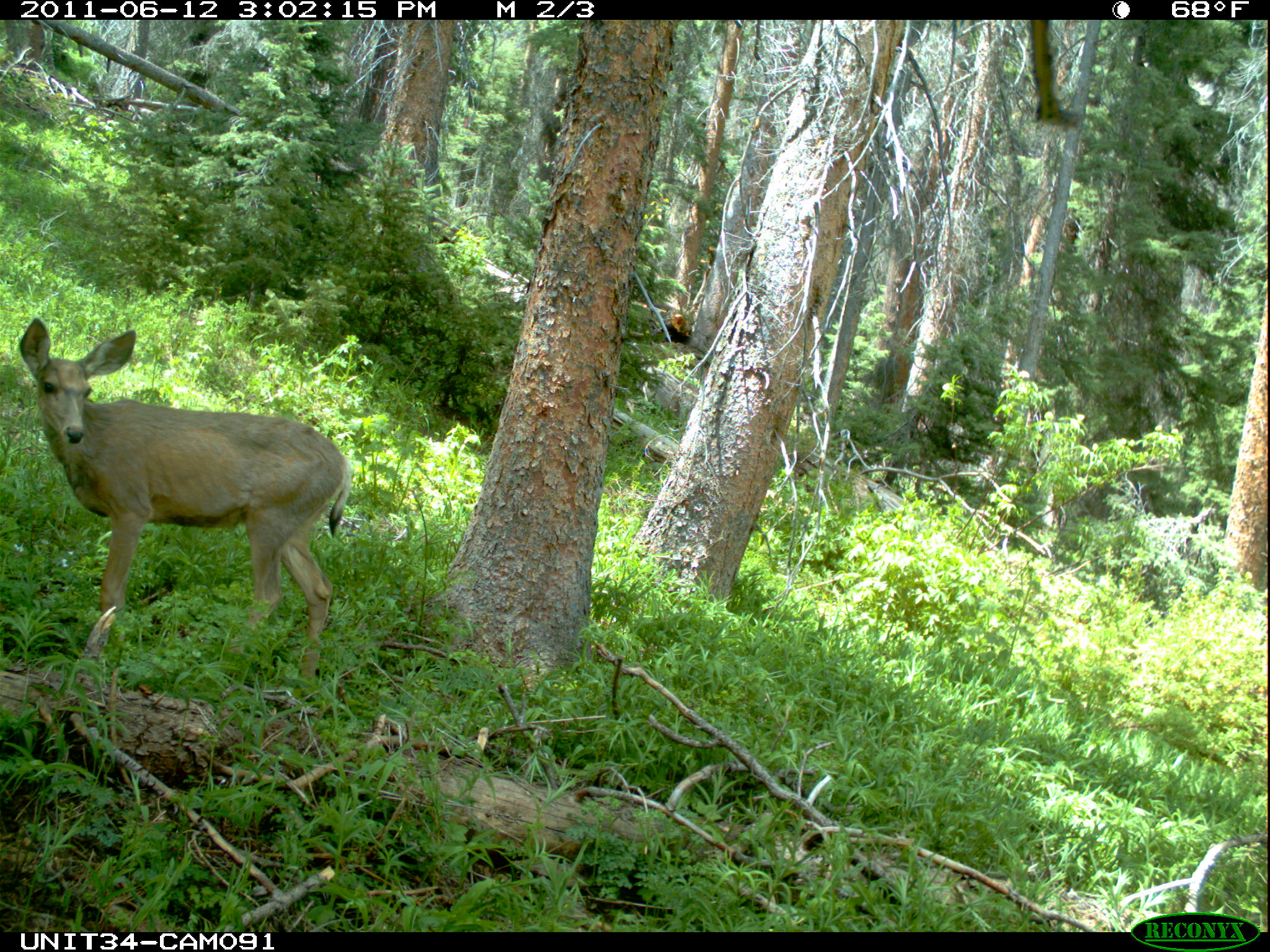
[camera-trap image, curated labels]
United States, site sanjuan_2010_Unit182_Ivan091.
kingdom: Animalia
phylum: Chordata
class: Mammalia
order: Artiodactyla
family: Cervidae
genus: Odocoileus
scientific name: Odocoileus hemionus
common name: mule deer